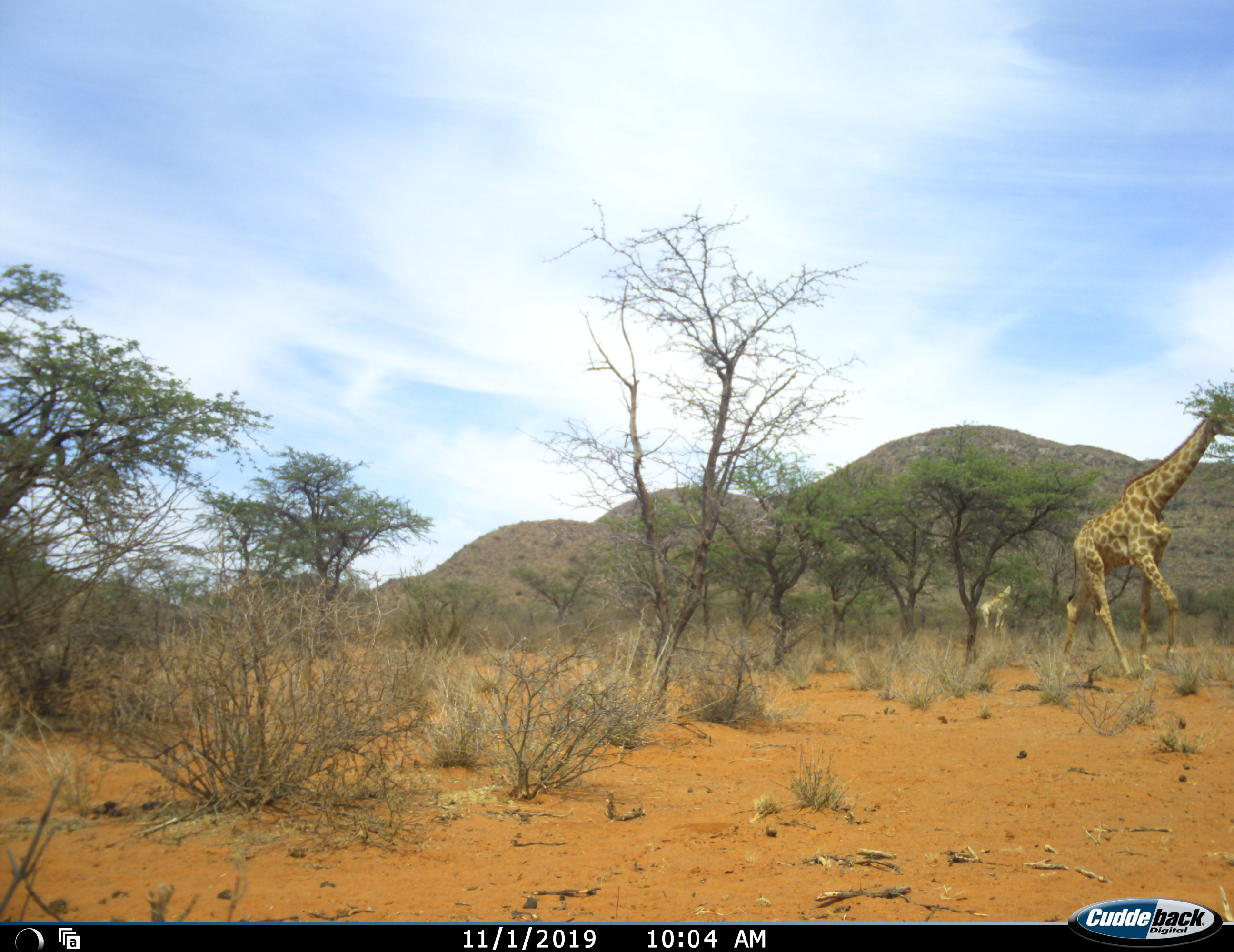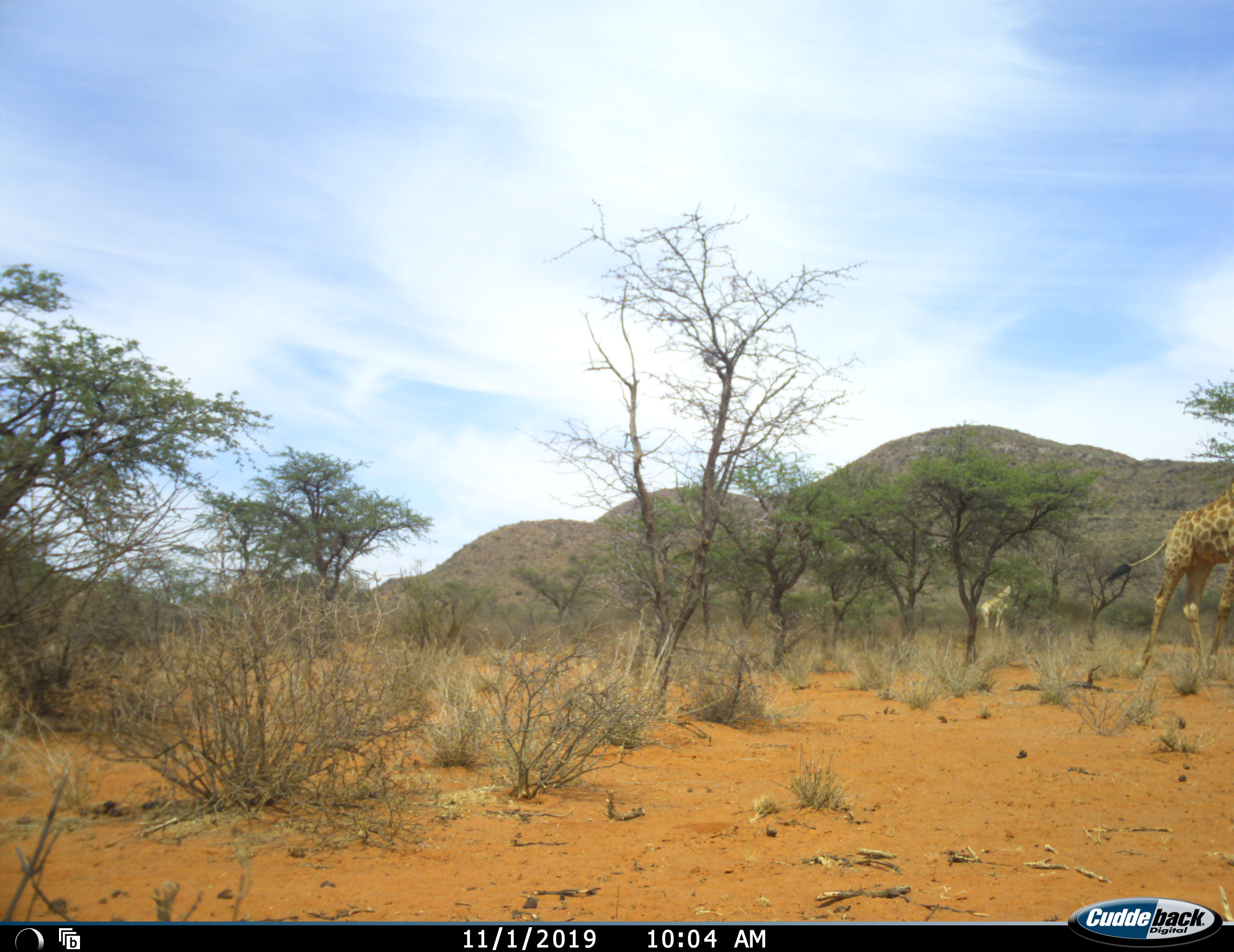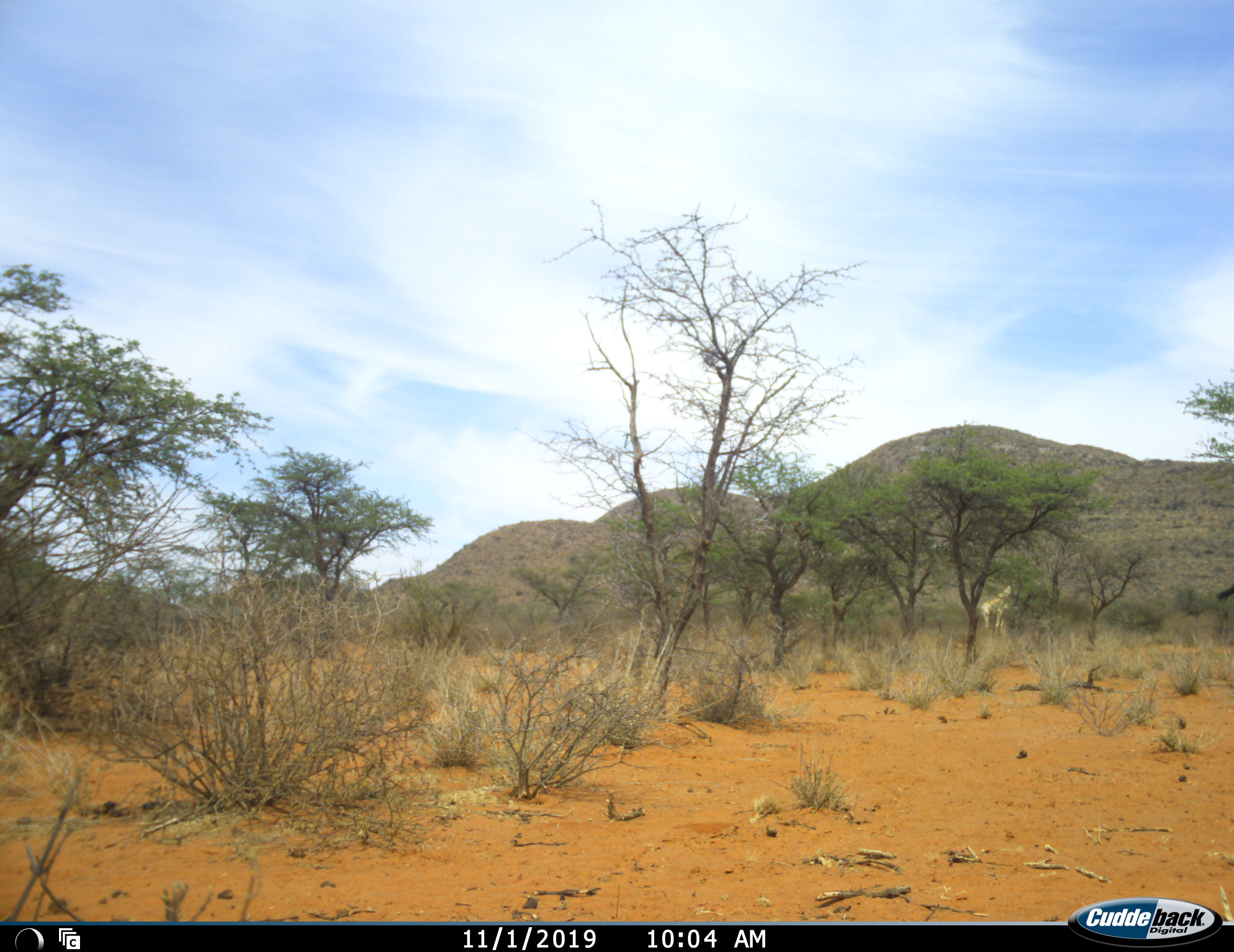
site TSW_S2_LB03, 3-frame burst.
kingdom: Animalia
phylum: Chordata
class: Mammalia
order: Artiodactyla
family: Giraffidae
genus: Giraffa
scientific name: Giraffa camelopardalis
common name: giraffe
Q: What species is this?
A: Giraffe (Giraffa camelopardalis).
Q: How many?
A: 2.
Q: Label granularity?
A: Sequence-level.